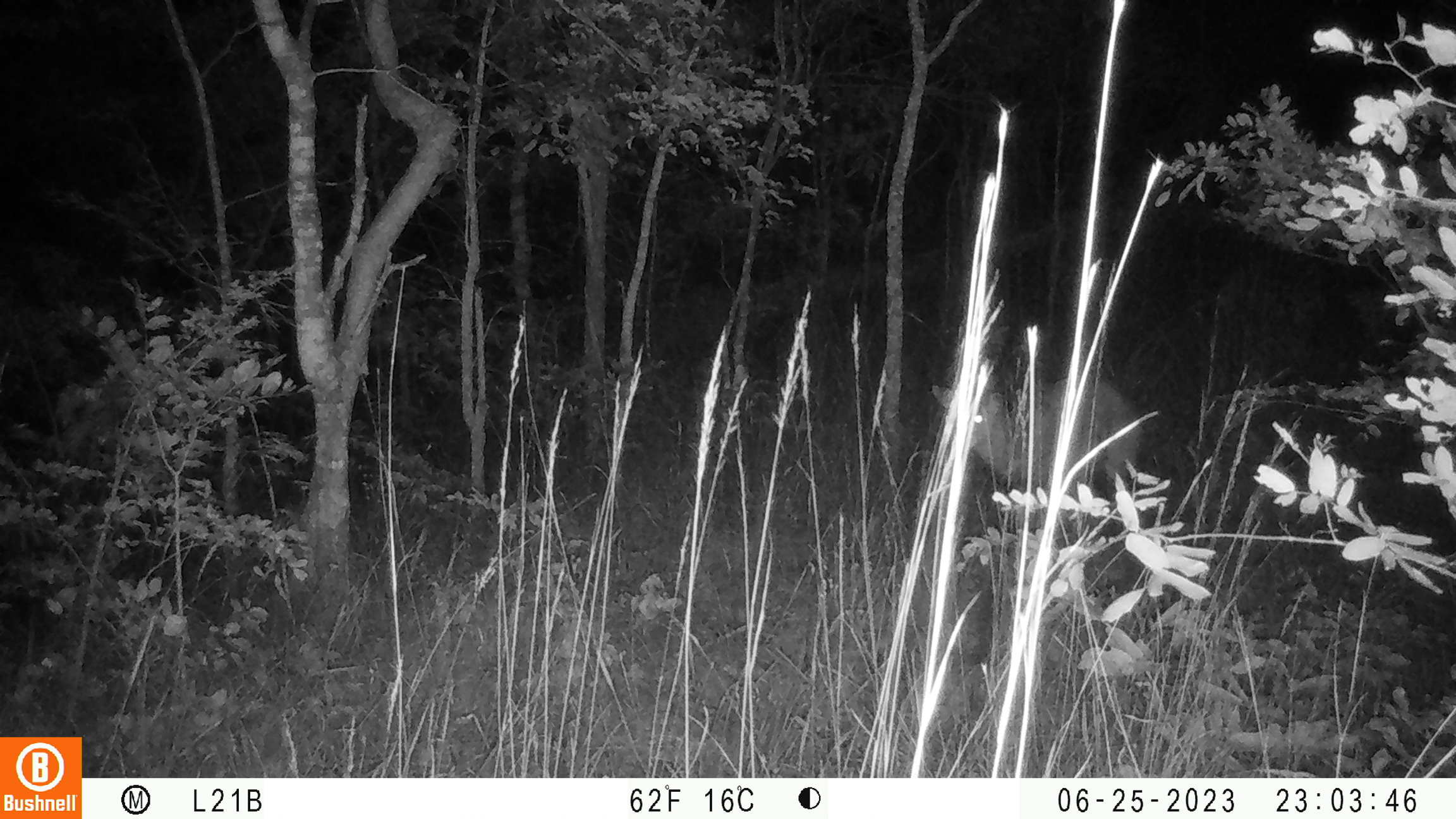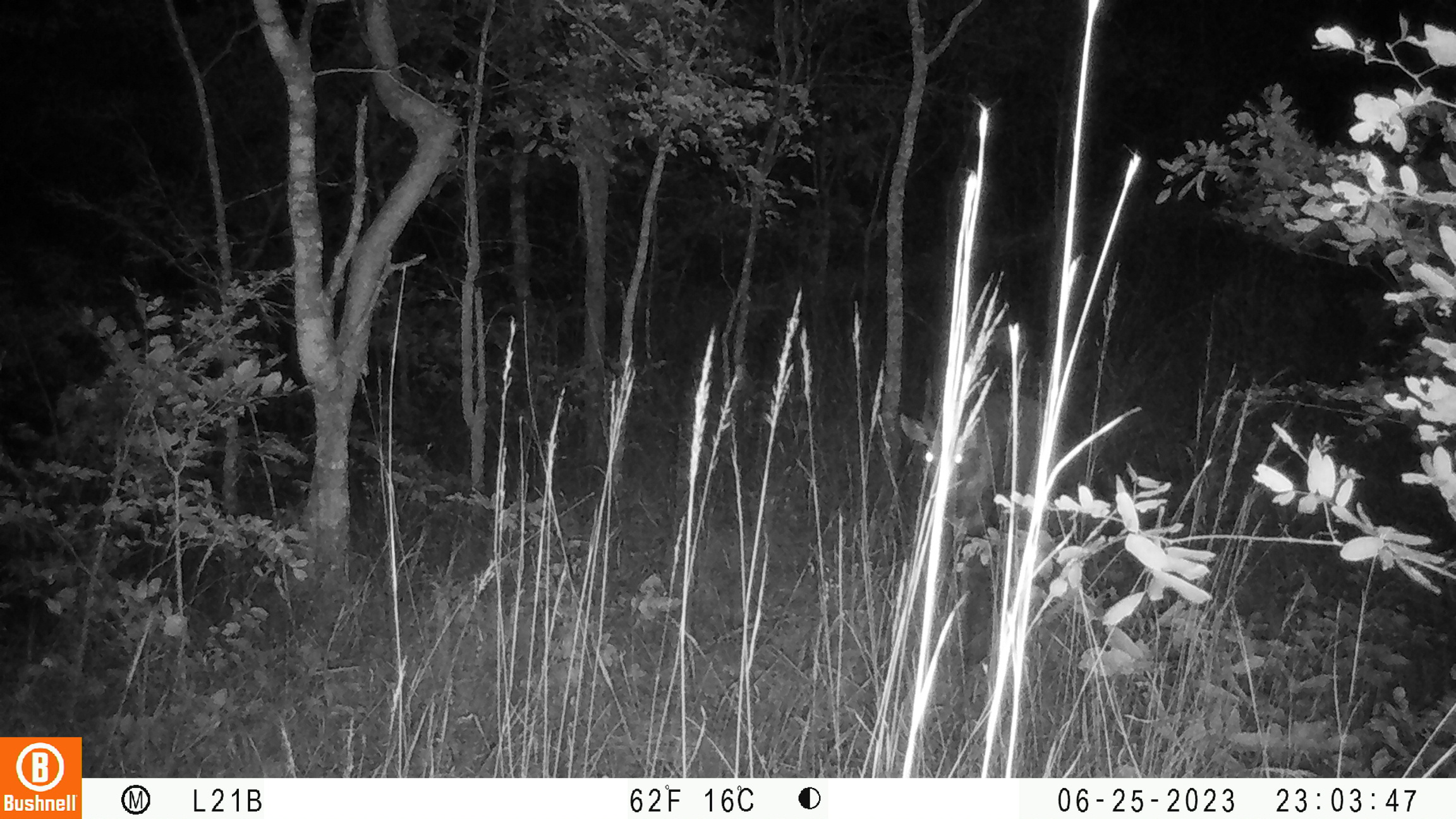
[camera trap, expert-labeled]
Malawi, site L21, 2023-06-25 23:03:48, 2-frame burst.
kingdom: Animalia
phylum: Chordata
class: Mammalia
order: Artiodactyla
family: Bovidae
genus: Tragelaphus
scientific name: Tragelaphus sylvaticus sylvaticus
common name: cape bushbuck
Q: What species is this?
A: Cape bushbuck (Tragelaphus sylvaticus sylvaticus).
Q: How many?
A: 1.